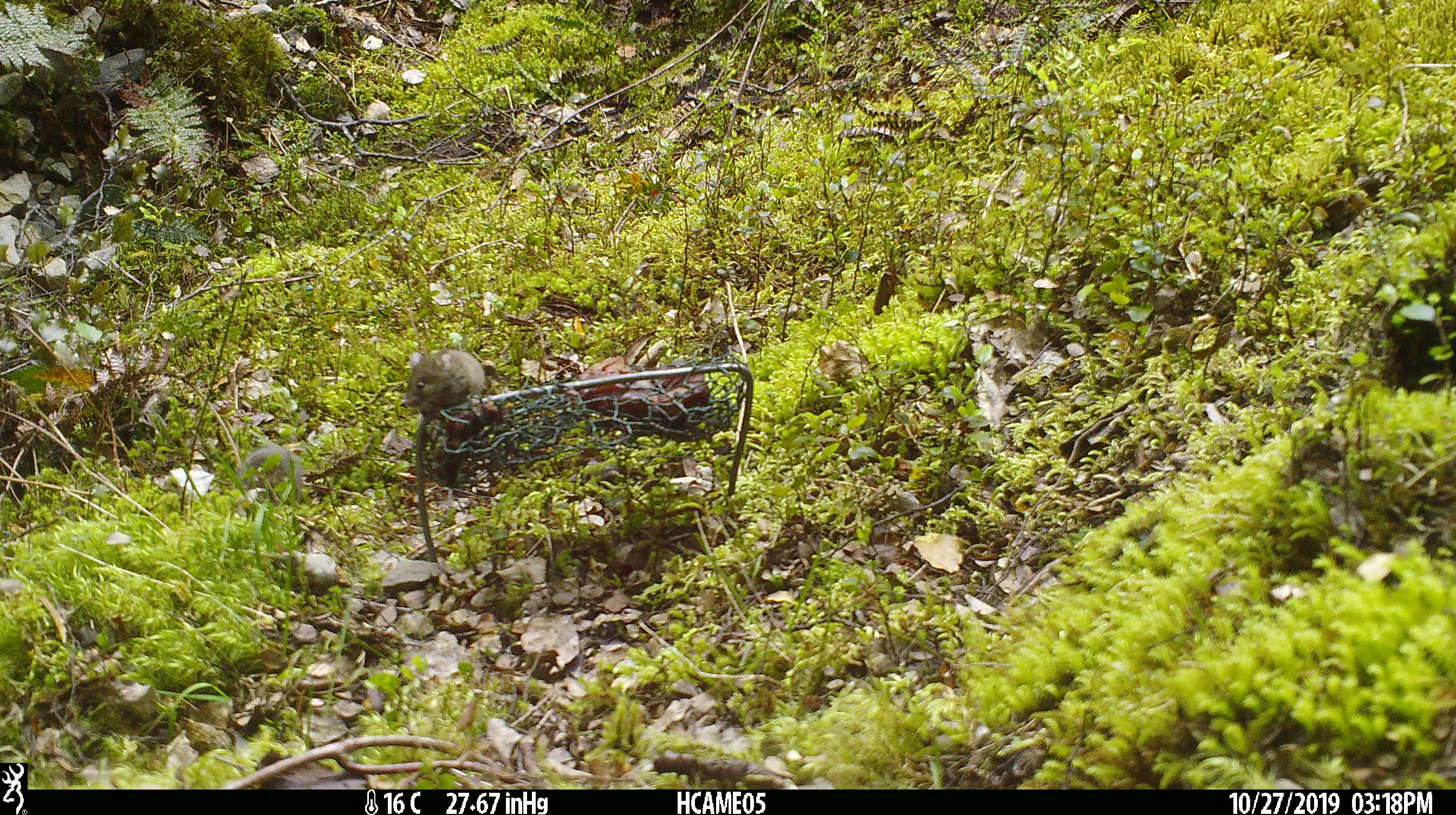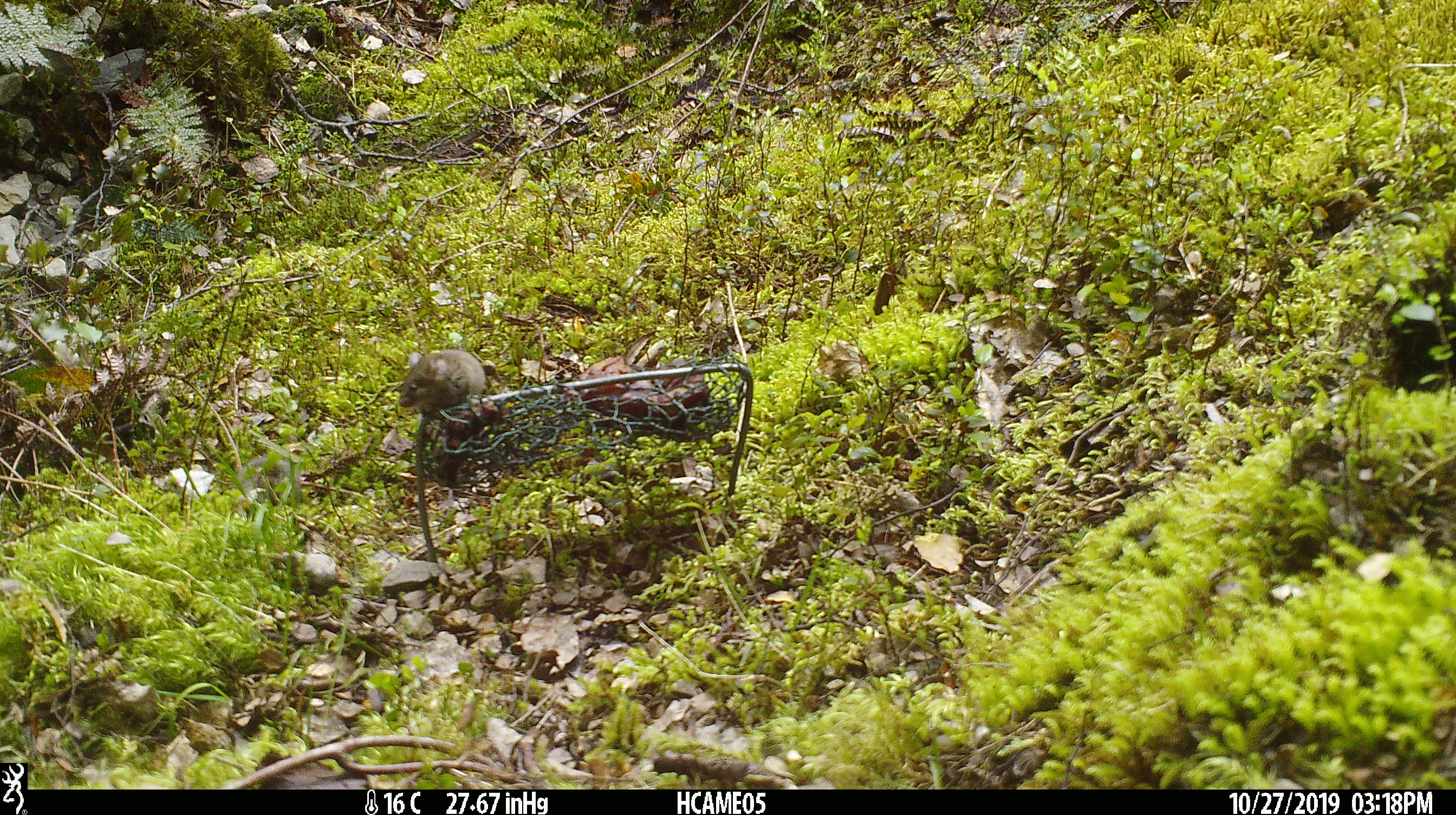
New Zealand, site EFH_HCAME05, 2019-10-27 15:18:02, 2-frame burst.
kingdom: Animalia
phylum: Chordata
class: Mammalia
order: Rodentia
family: Muridae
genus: Mus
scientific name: Mus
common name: mouse